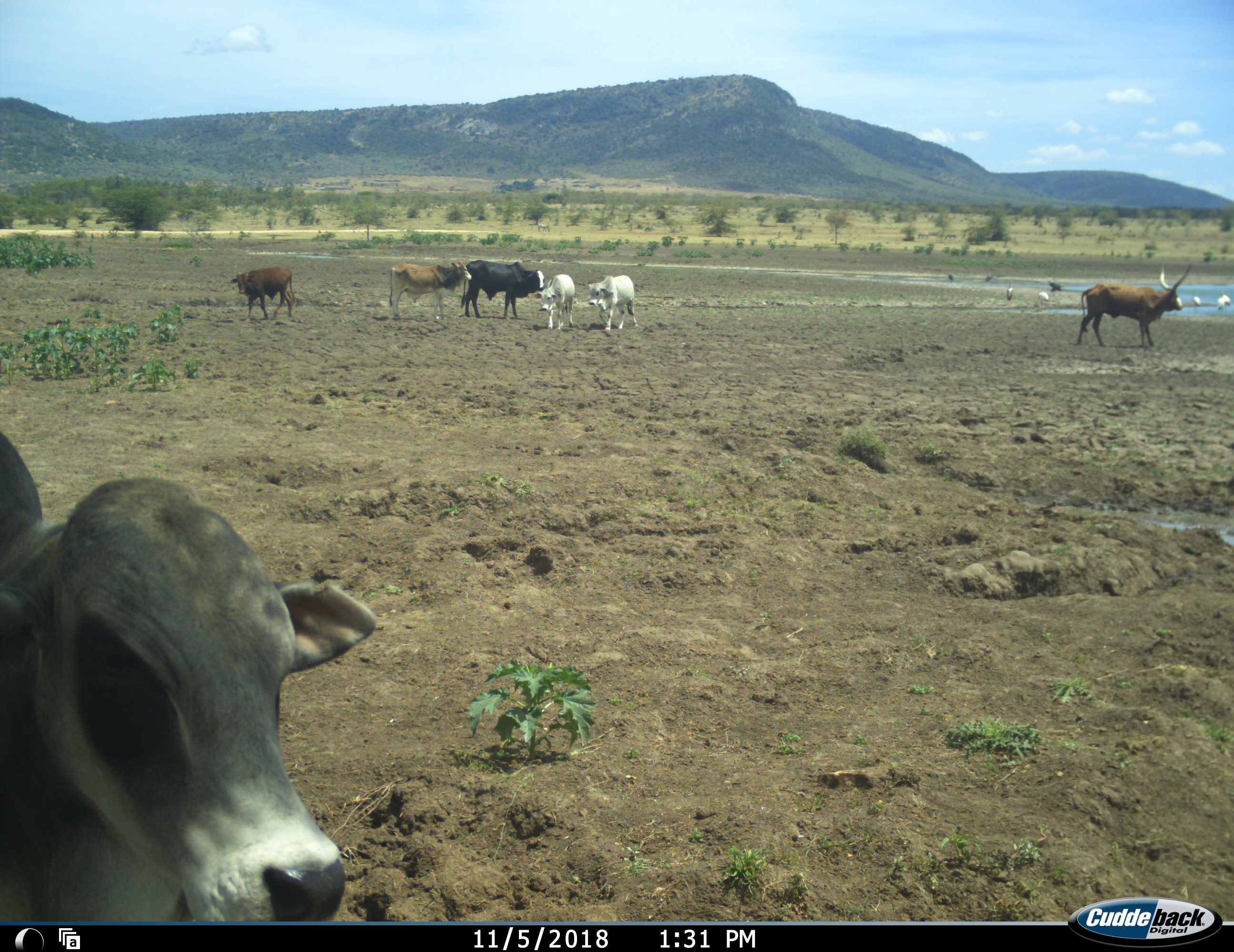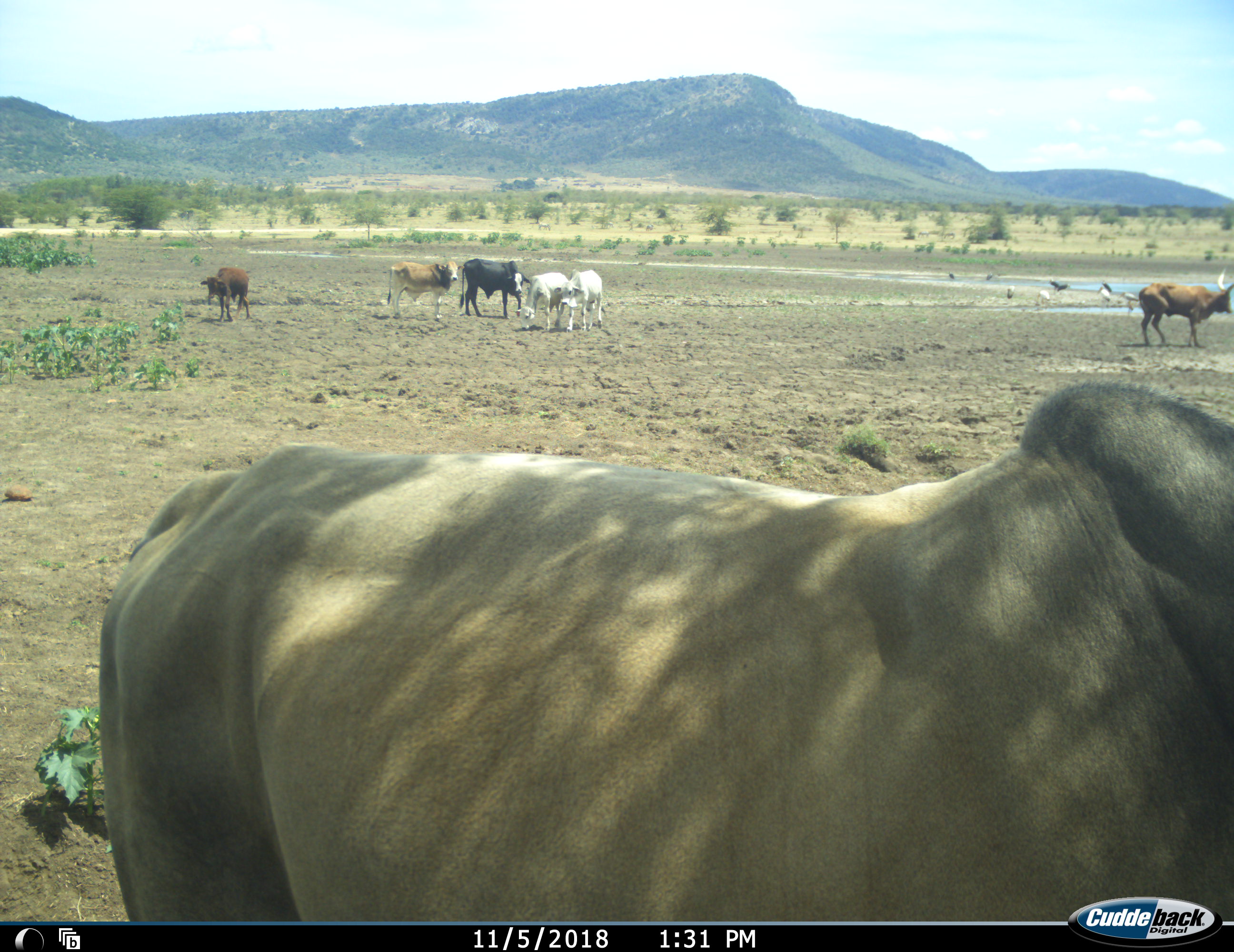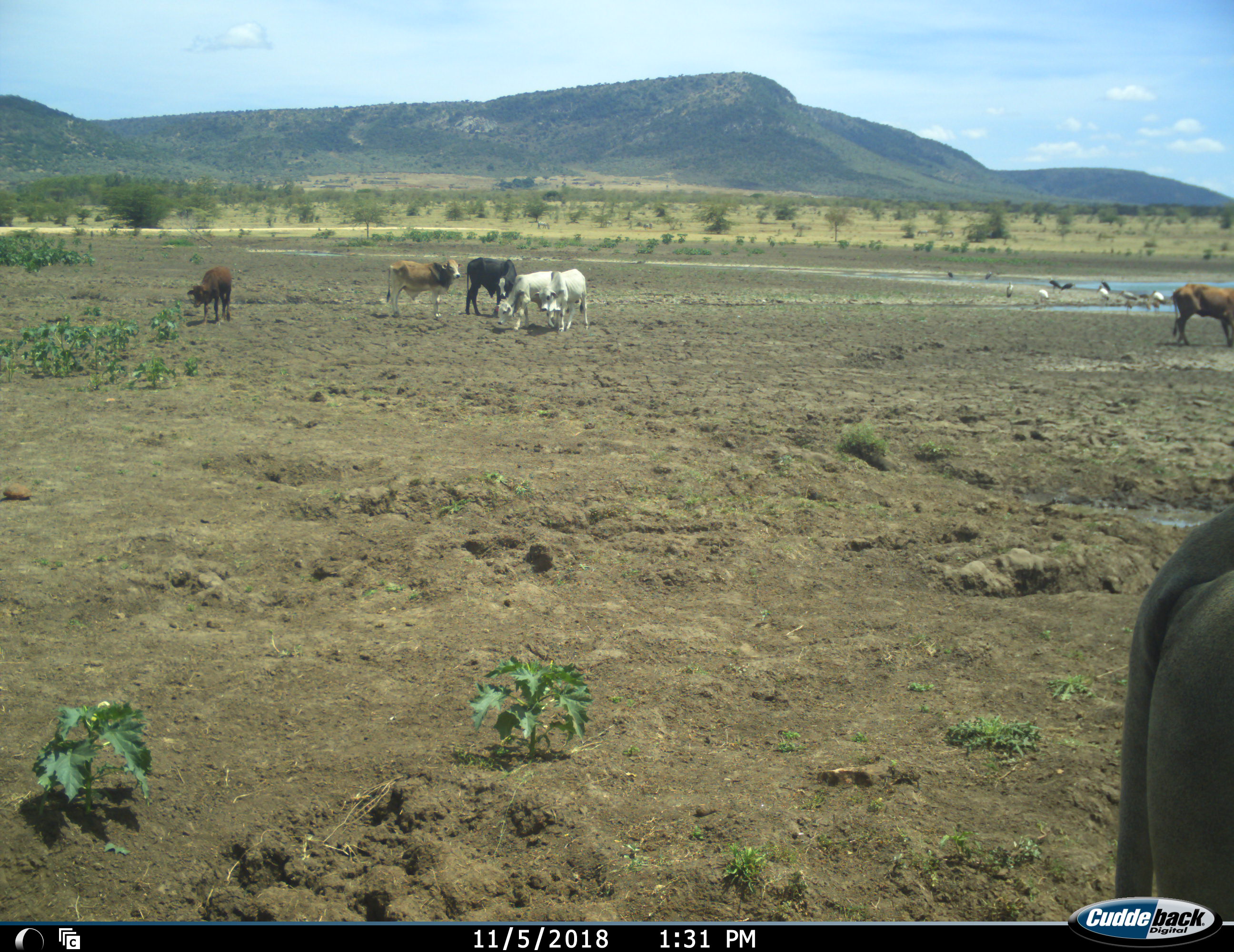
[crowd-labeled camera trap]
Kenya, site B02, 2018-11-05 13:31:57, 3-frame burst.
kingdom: Animalia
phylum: Chordata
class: Aves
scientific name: Aves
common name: bird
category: birdother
Birdother (bird) (Aves), count 10. Behavior (volunteer vote fractions): standing 100%, resting 0%, moving 40%, interacting 0%. Young present (vote fraction): 0%. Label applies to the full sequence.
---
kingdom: Animalia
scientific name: Animalia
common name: animal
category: domesticanimal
Domesticanimal (animal) (Animalia), count 7. Behavior (volunteer vote fractions): standing 70%, resting 0%, moving 80%, interacting 20%. Young present (vote fraction): 0%. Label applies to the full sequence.